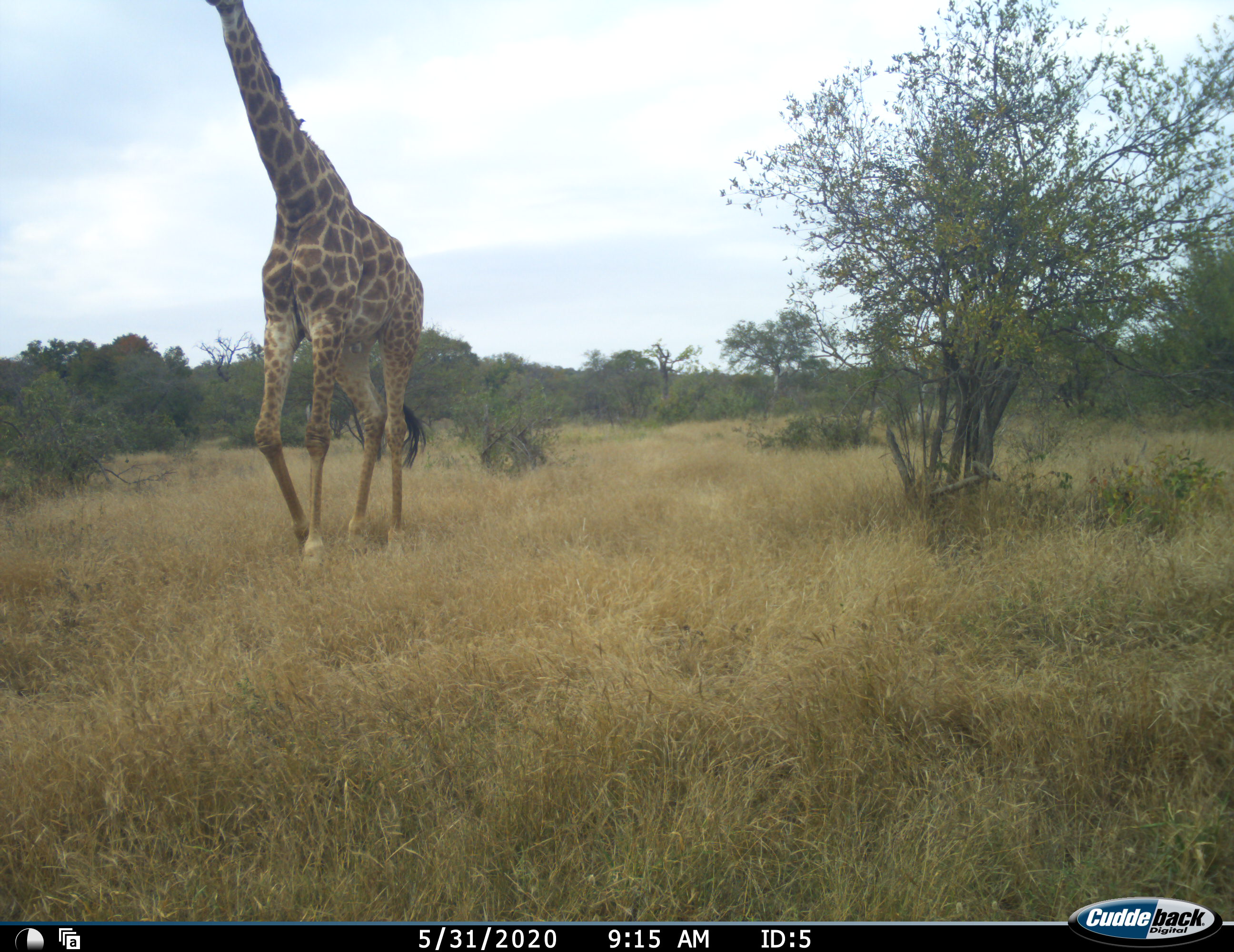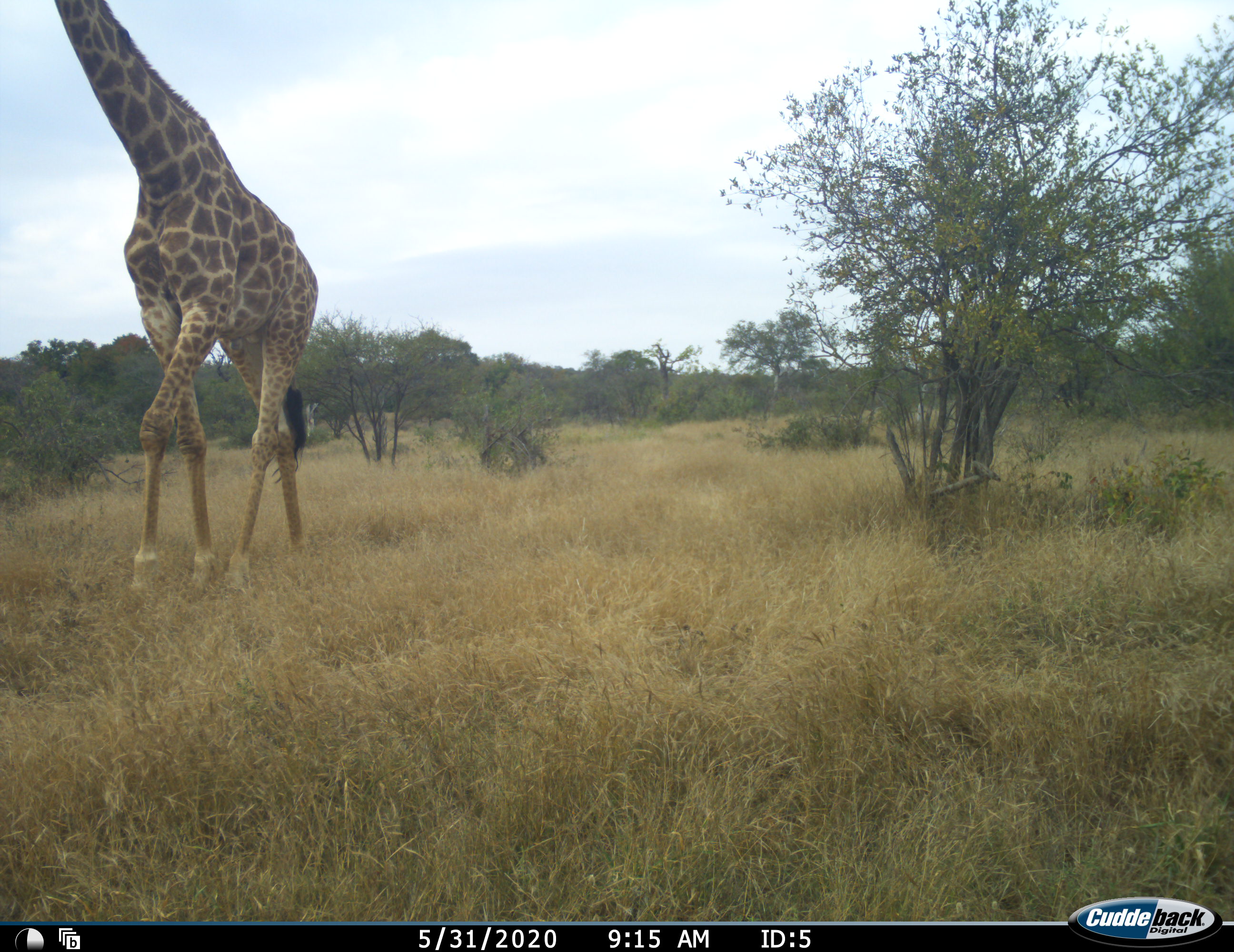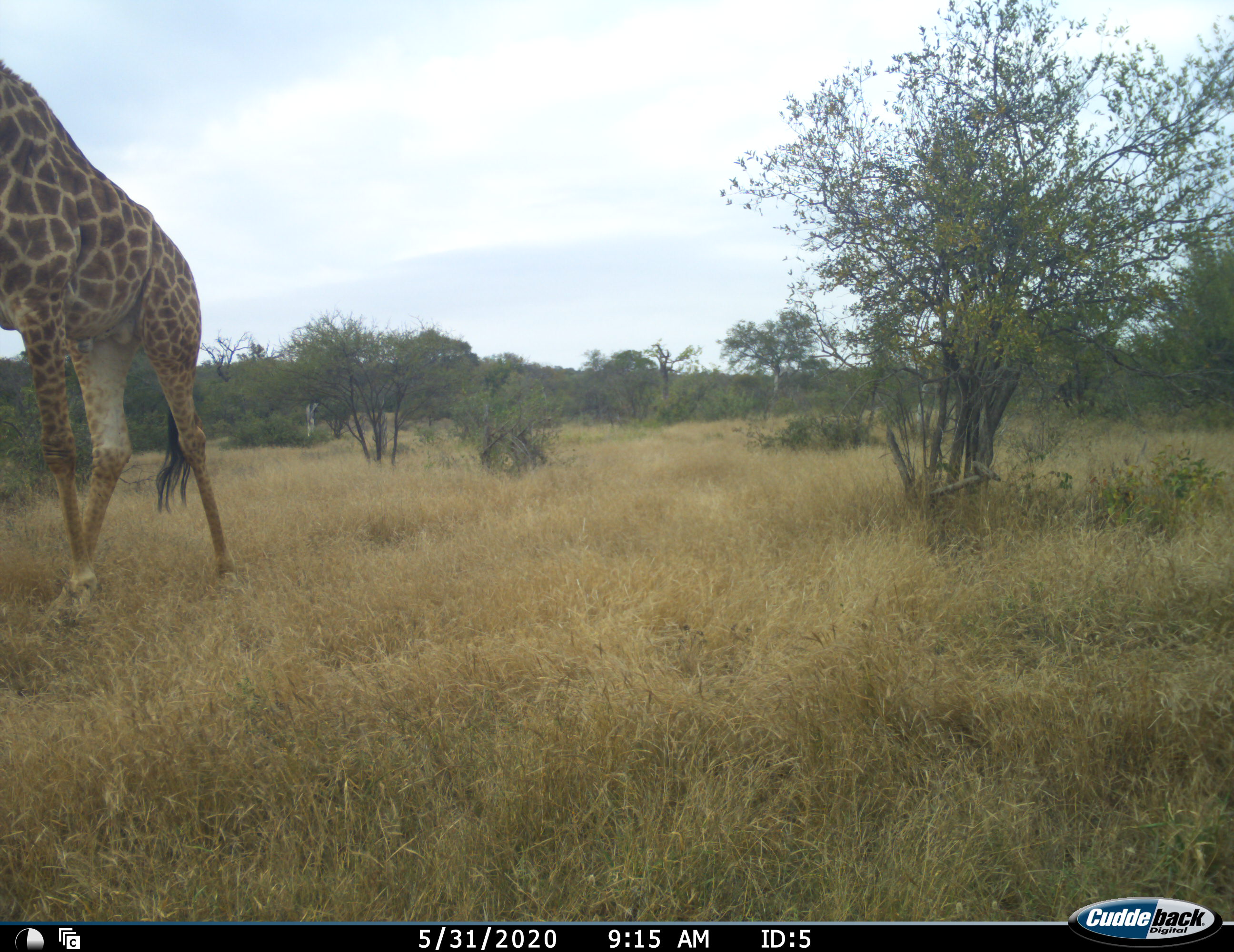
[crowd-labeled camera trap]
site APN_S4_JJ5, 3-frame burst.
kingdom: Animalia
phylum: Chordata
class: Mammalia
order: Artiodactyla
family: Giraffidae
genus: Giraffa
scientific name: Giraffa camelopardalis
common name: giraffe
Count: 1.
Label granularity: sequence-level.